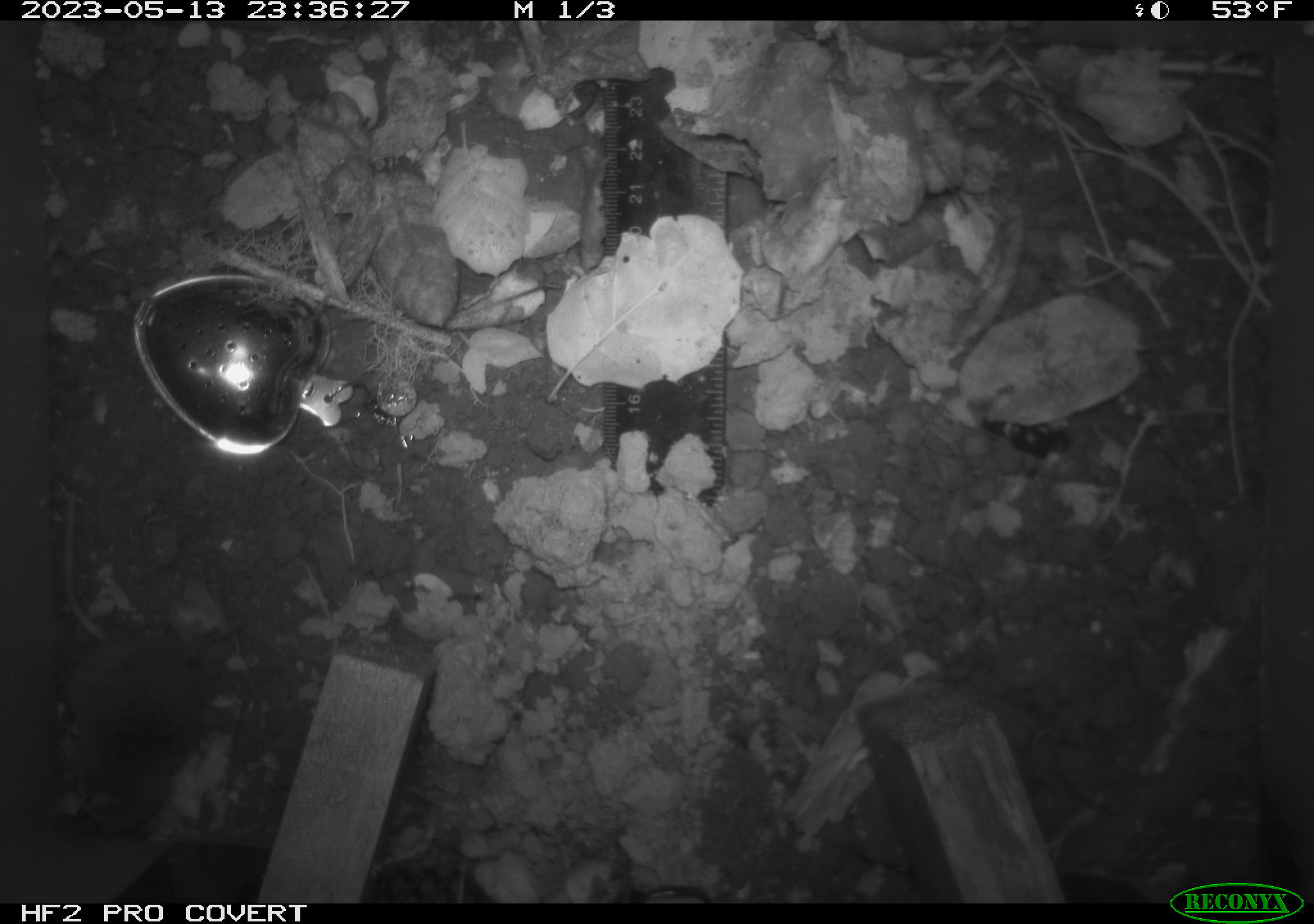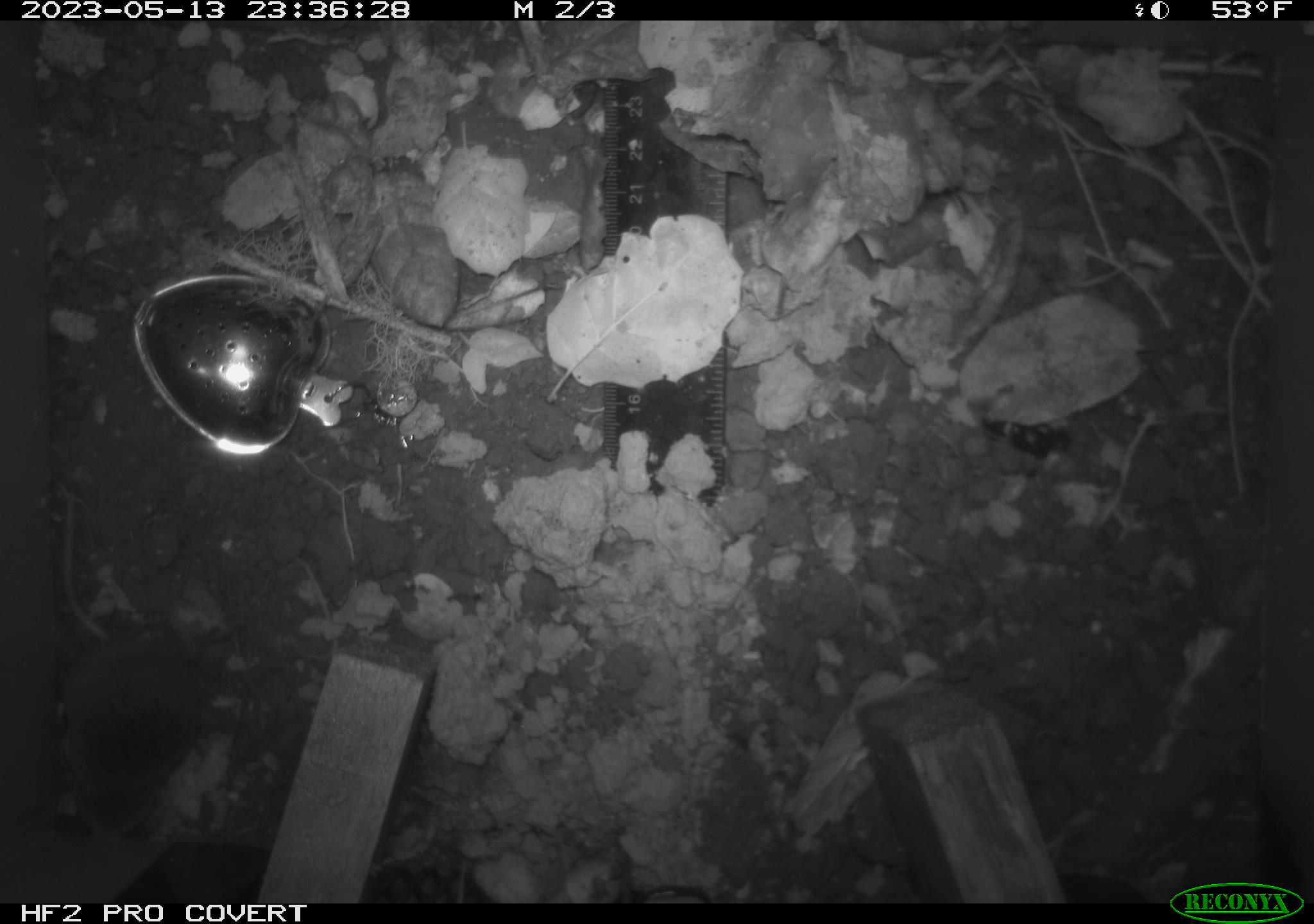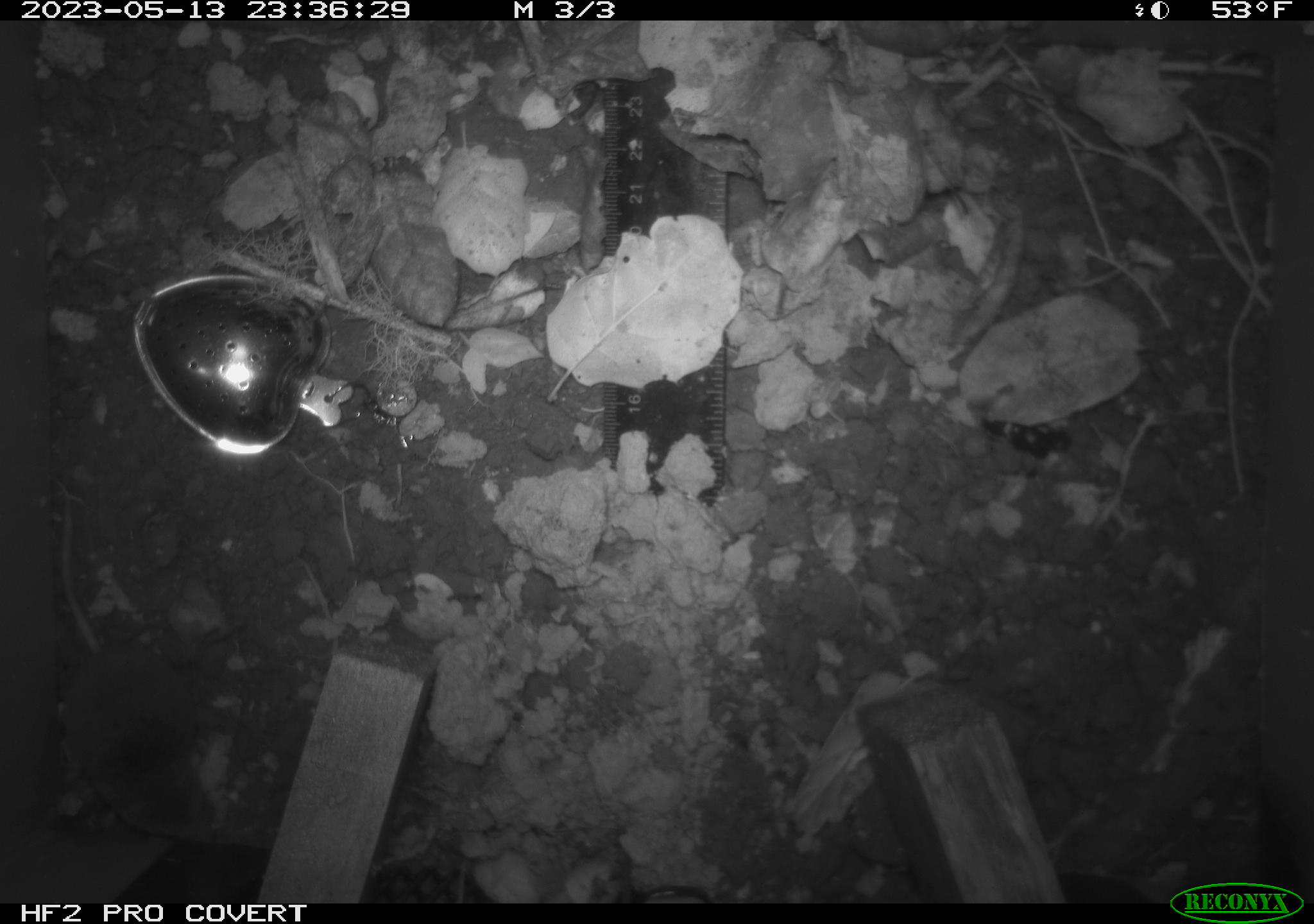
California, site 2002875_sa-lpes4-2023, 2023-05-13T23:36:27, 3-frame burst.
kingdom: Animalia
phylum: Chordata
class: Mammalia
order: Eulipotyphla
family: Soricidae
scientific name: Soricidae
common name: shrews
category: soricidae family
Soricidae family (shrews) (Soricidae).